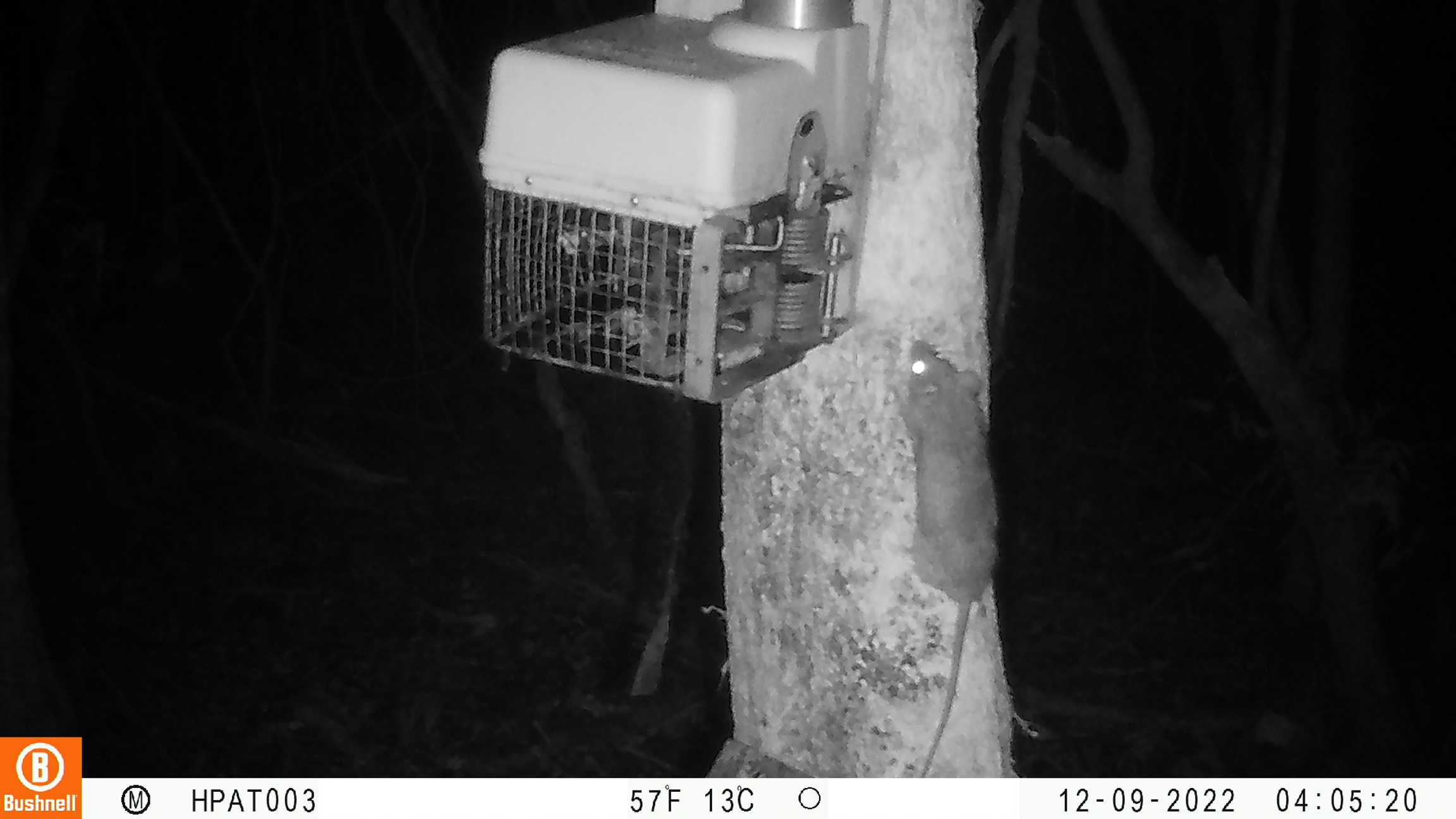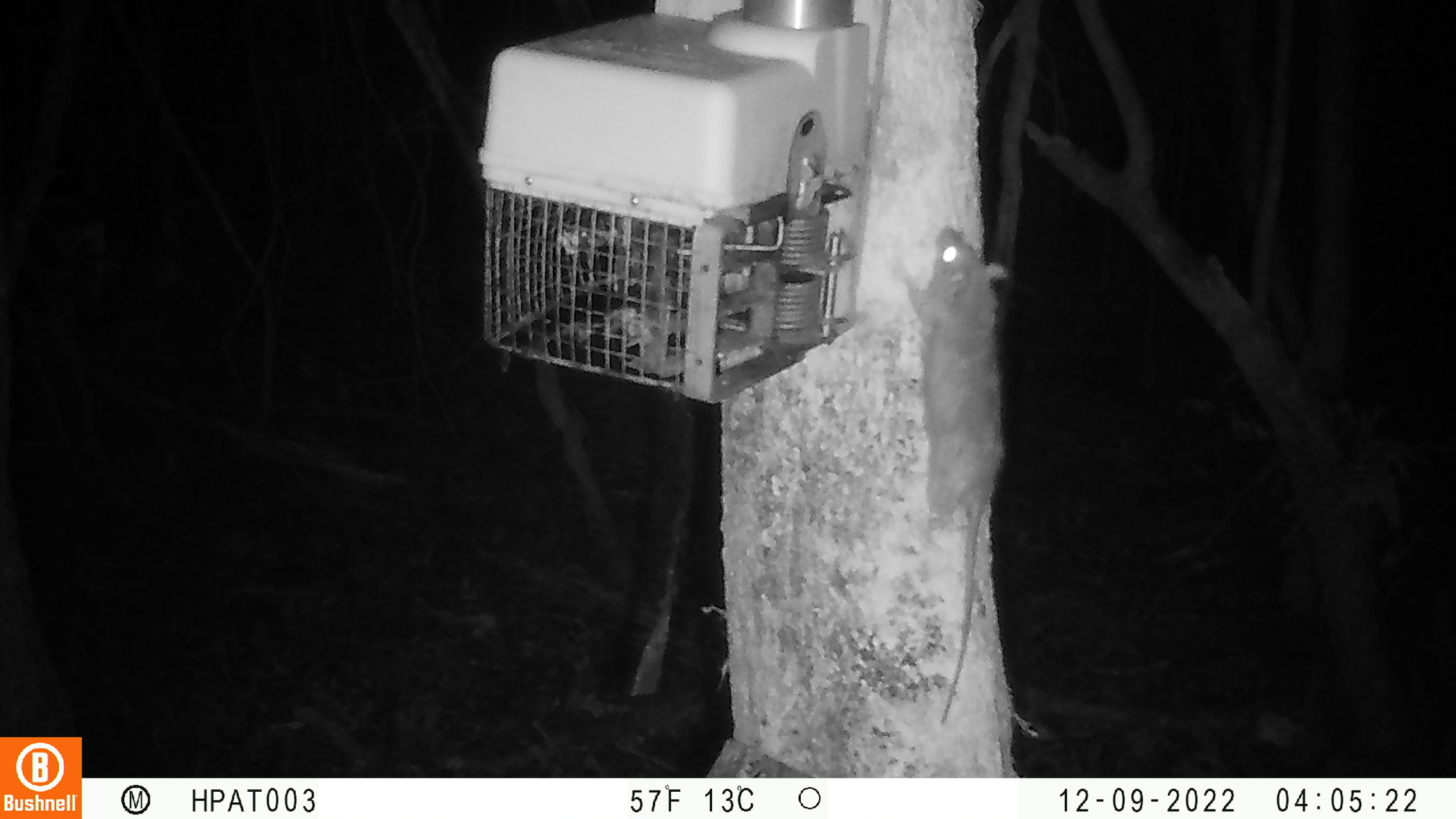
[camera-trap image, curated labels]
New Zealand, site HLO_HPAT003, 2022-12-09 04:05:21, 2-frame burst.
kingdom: Animalia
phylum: Chordata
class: Mammalia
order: Rodentia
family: Muridae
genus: Rattus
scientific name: Rattus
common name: rat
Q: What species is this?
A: Rat (Rattus).